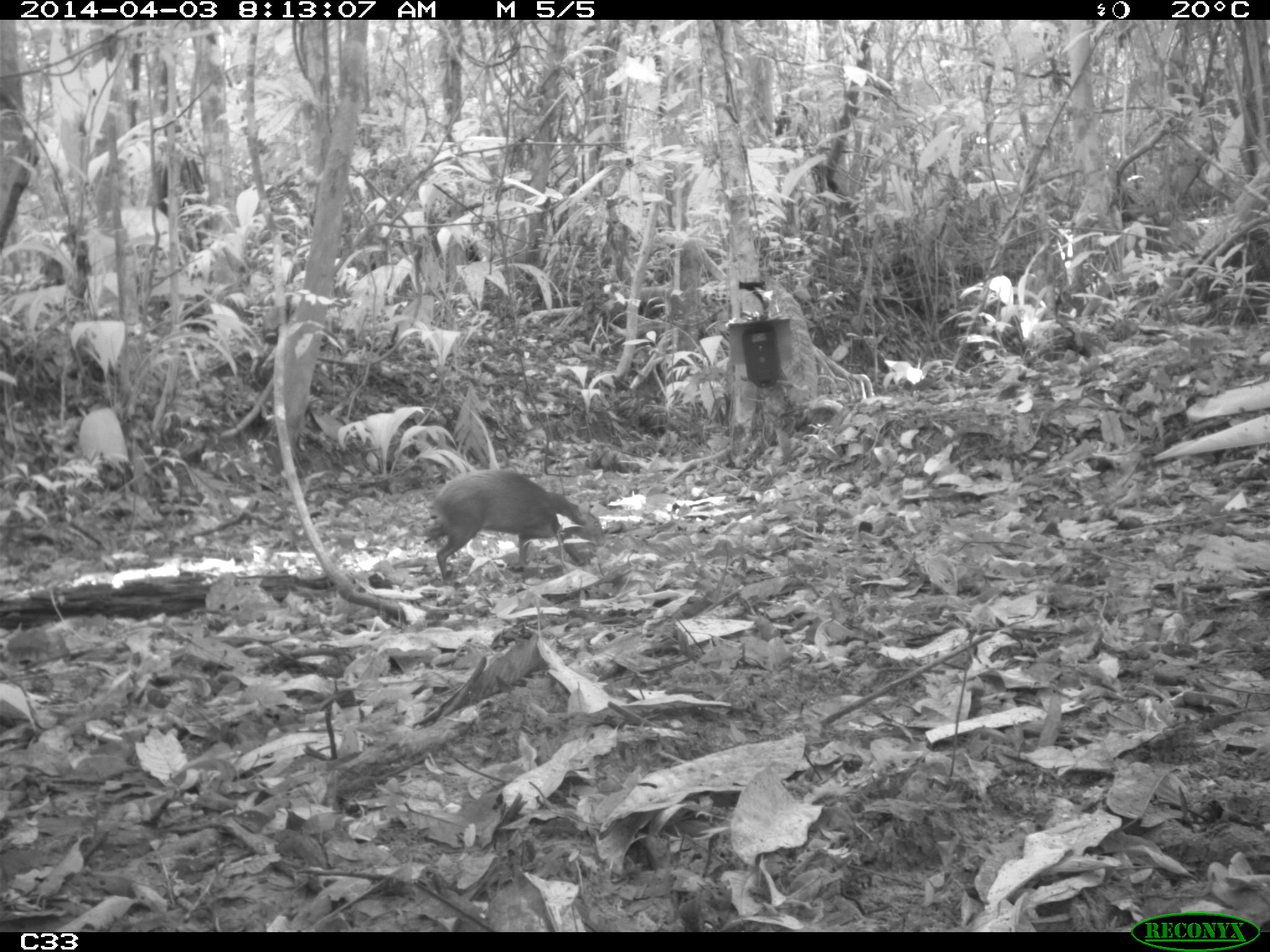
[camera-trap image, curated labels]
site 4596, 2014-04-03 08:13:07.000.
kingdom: Animalia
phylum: Chordata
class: Mammalia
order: Rodentia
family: Dasyproctidae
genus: Dasyprocta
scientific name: Dasyprocta leporina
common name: red-rumped agouti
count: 1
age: adult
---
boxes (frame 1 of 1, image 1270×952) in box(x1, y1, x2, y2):
dasyprocta leporina: box(420, 469, 603, 583)